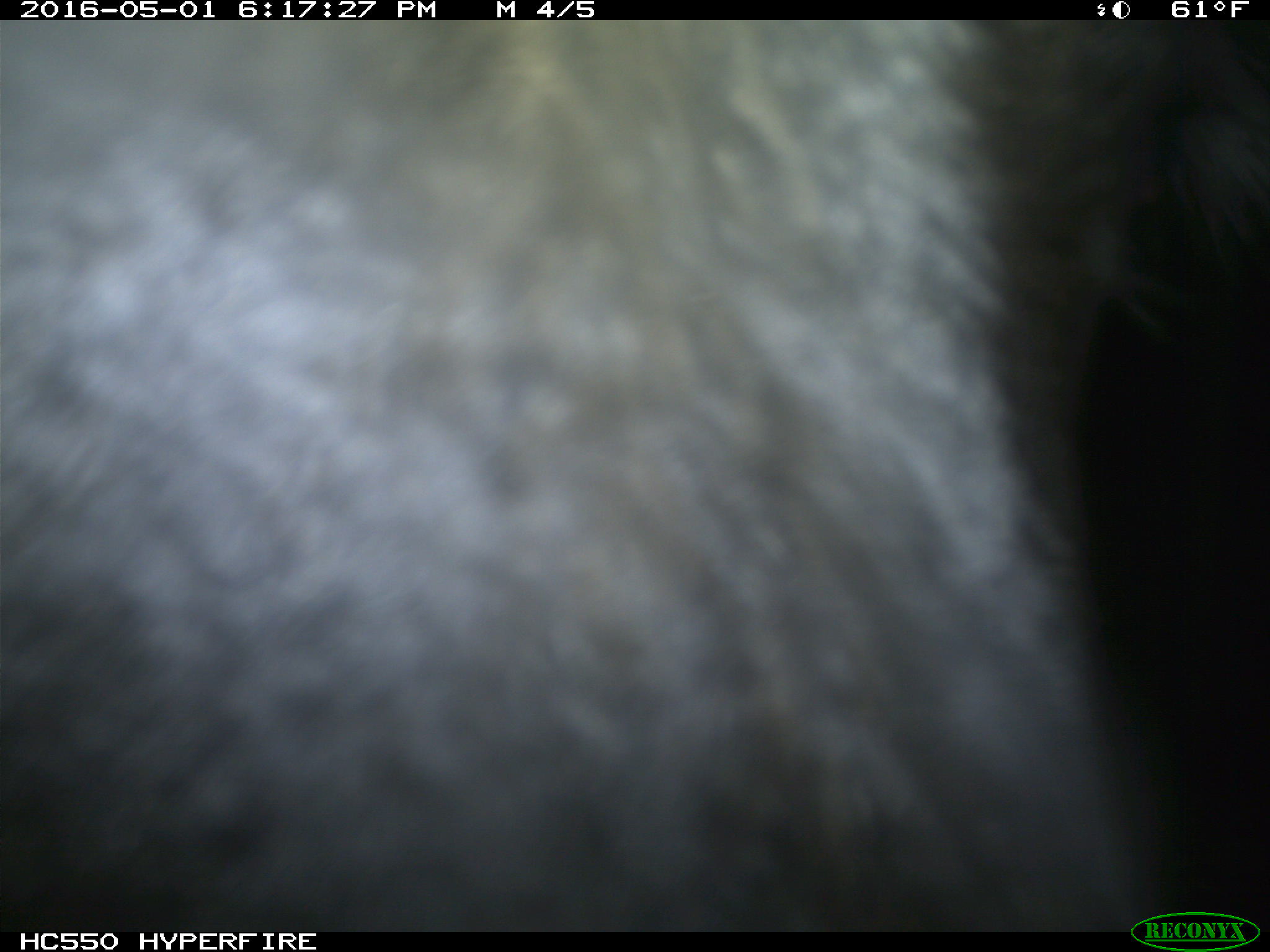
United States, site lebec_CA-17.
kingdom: Animalia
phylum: Chordata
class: Mammalia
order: Artiodactyla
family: Bovidae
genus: Bos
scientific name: Bos taurus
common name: domestic cow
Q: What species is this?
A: Bos taurus (domestic cow).